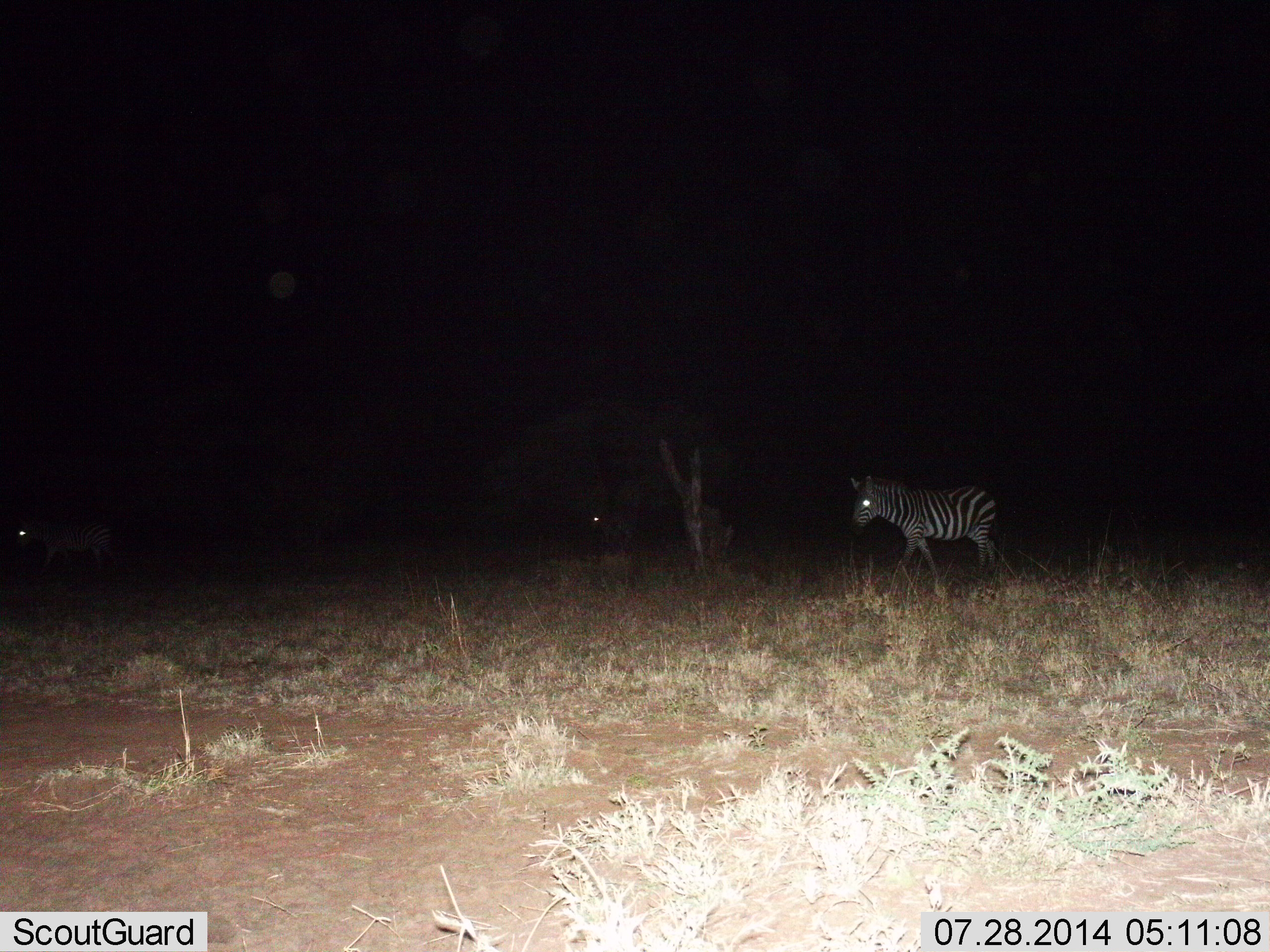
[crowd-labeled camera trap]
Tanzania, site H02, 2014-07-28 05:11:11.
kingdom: Animalia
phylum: Chordata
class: Mammalia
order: Perissodactyla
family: Equidae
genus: Equus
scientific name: Equus quagga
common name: plains zebra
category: zebra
Zebra (plains zebra) (Equus quagga), count 3. Behavior (volunteer vote fractions): standing 40%, resting 0%, moving 60%, interacting 0%. Young present (vote fraction): 0%. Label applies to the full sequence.